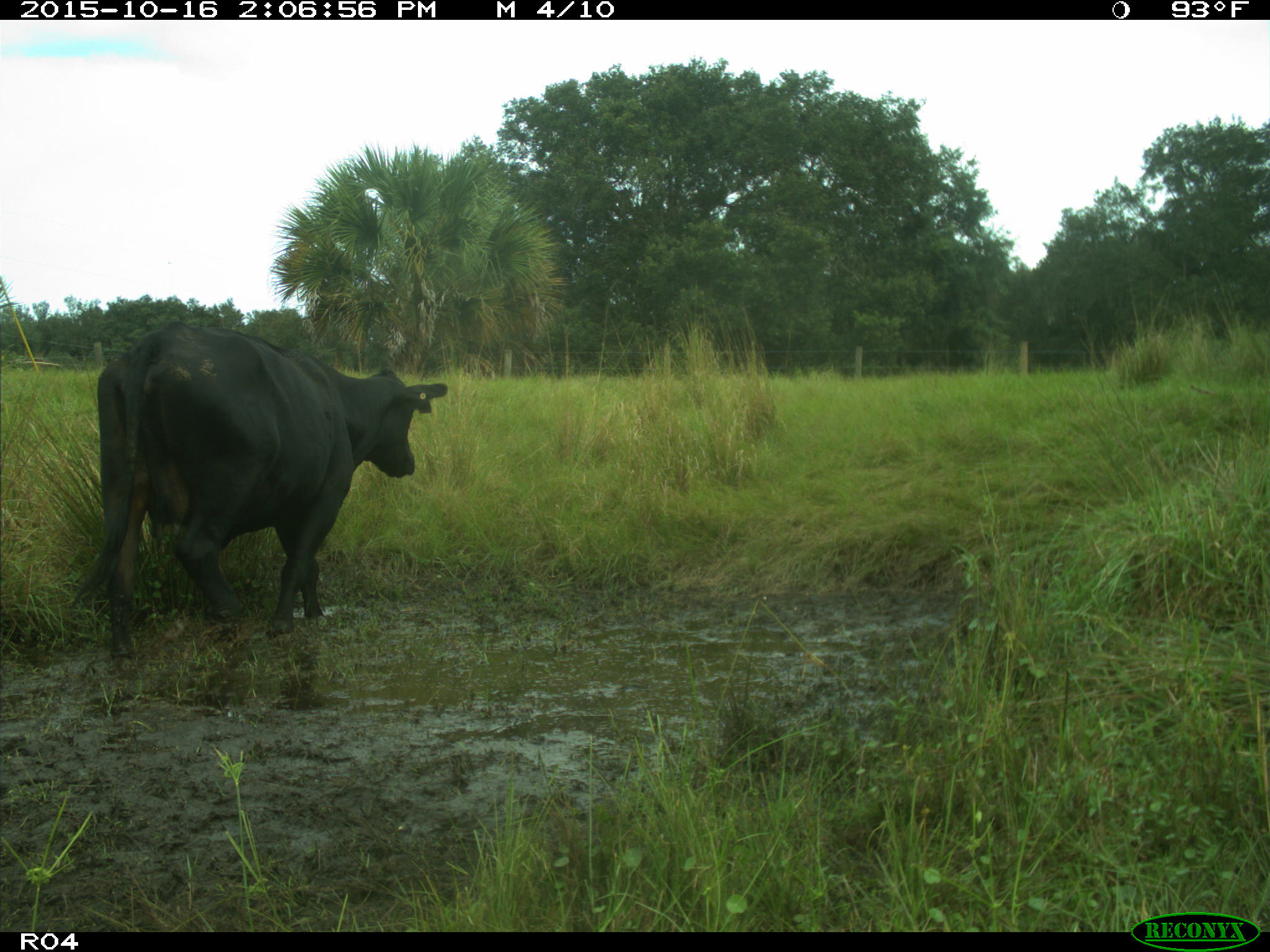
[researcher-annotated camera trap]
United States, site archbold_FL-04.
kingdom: Animalia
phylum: Chordata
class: Mammalia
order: Artiodactyla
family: Bovidae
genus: Bos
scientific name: Bos taurus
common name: domestic cow